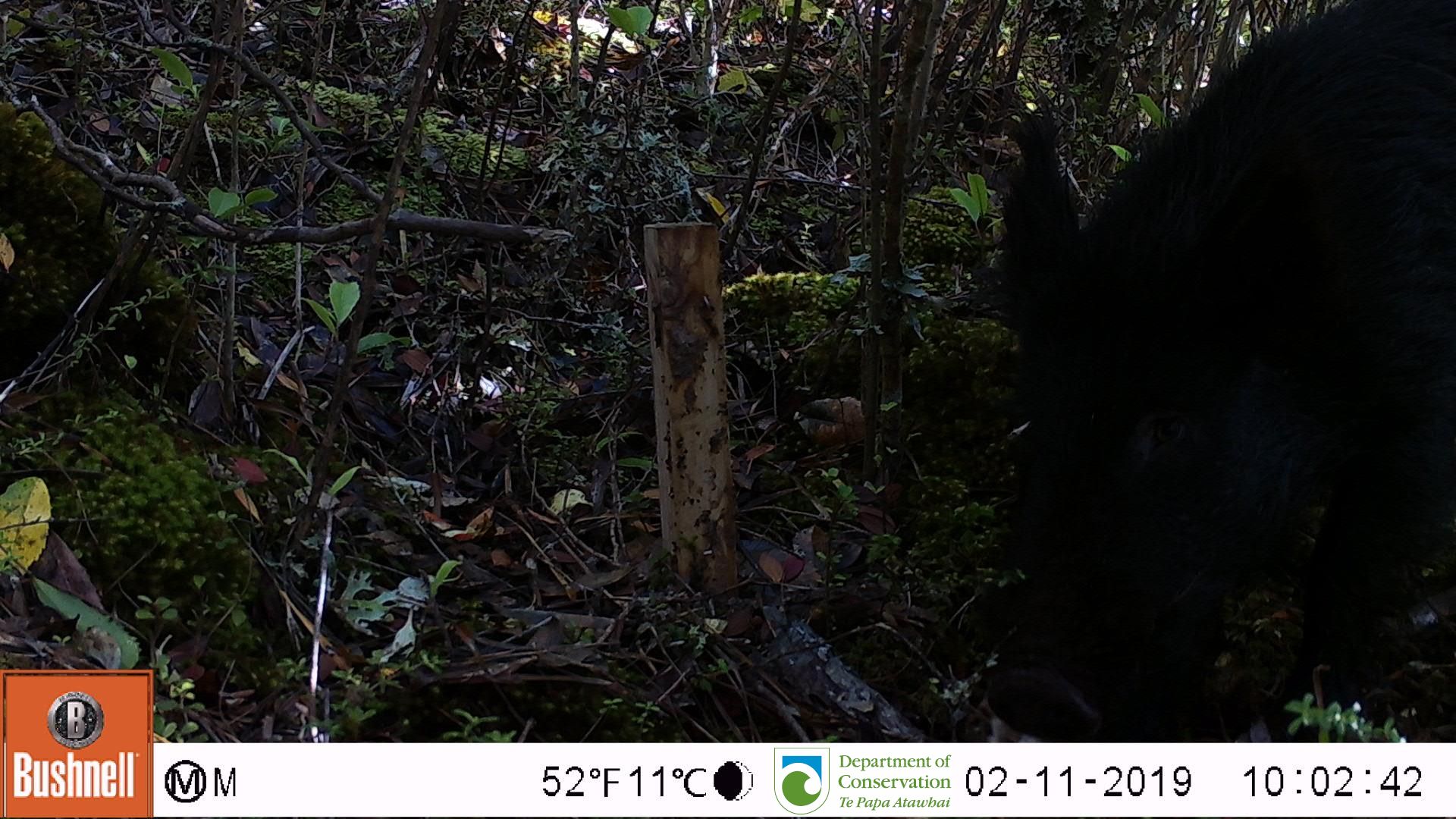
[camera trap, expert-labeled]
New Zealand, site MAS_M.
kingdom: Animalia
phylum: Chordata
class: Mammalia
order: Artiodactyla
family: Suidae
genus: Sus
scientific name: Sus scrofa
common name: pig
Pig (Sus scrofa).